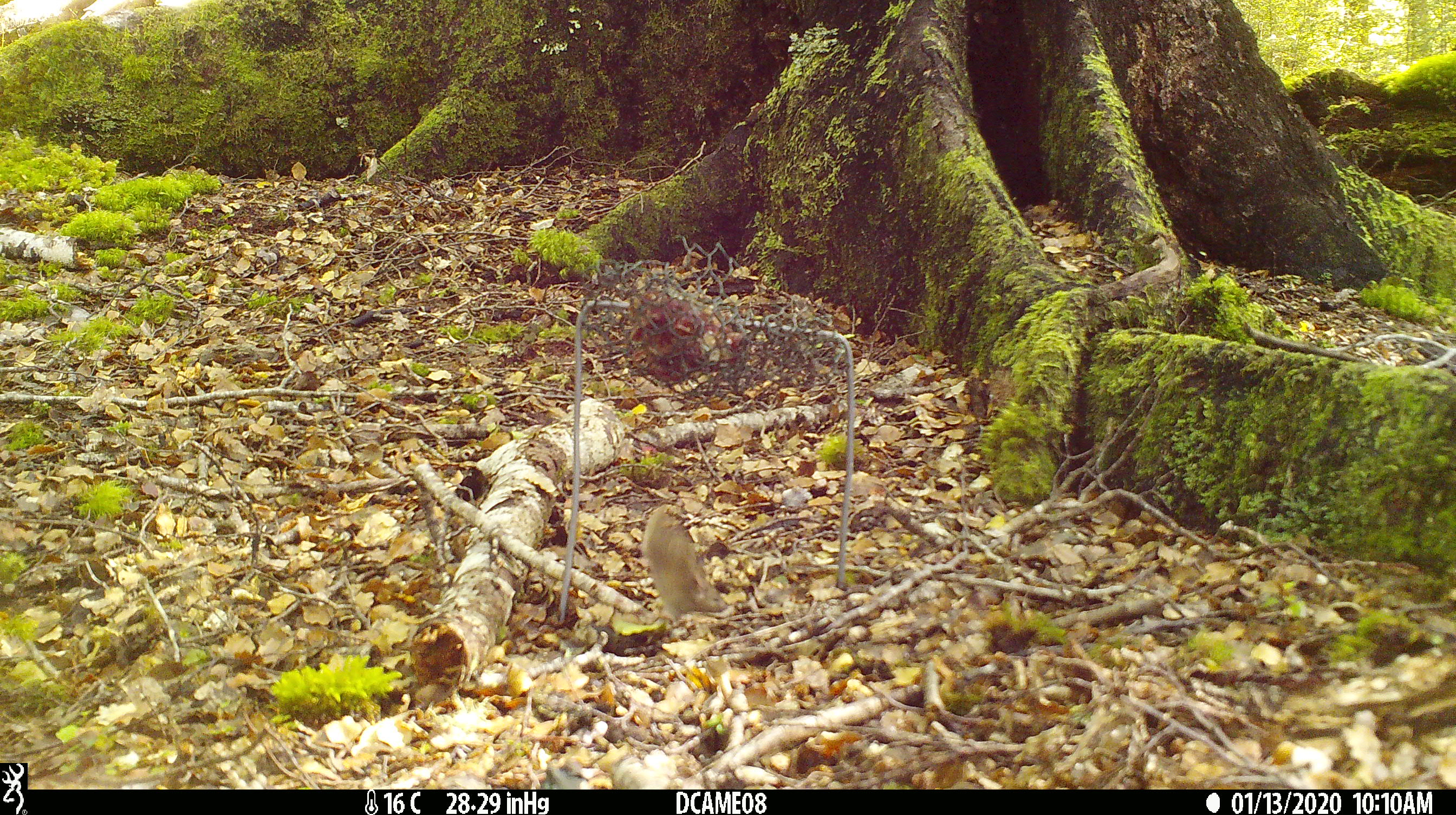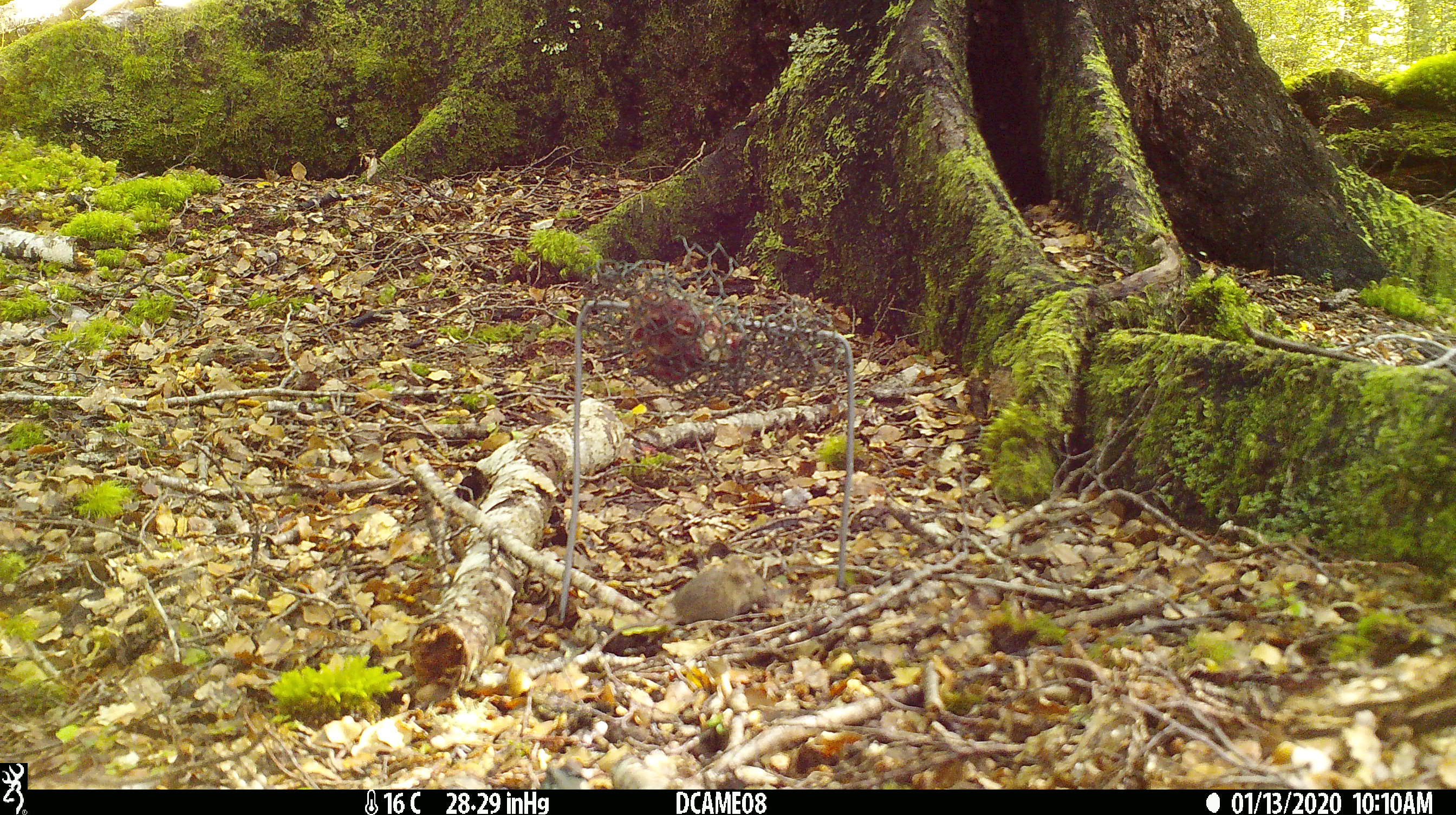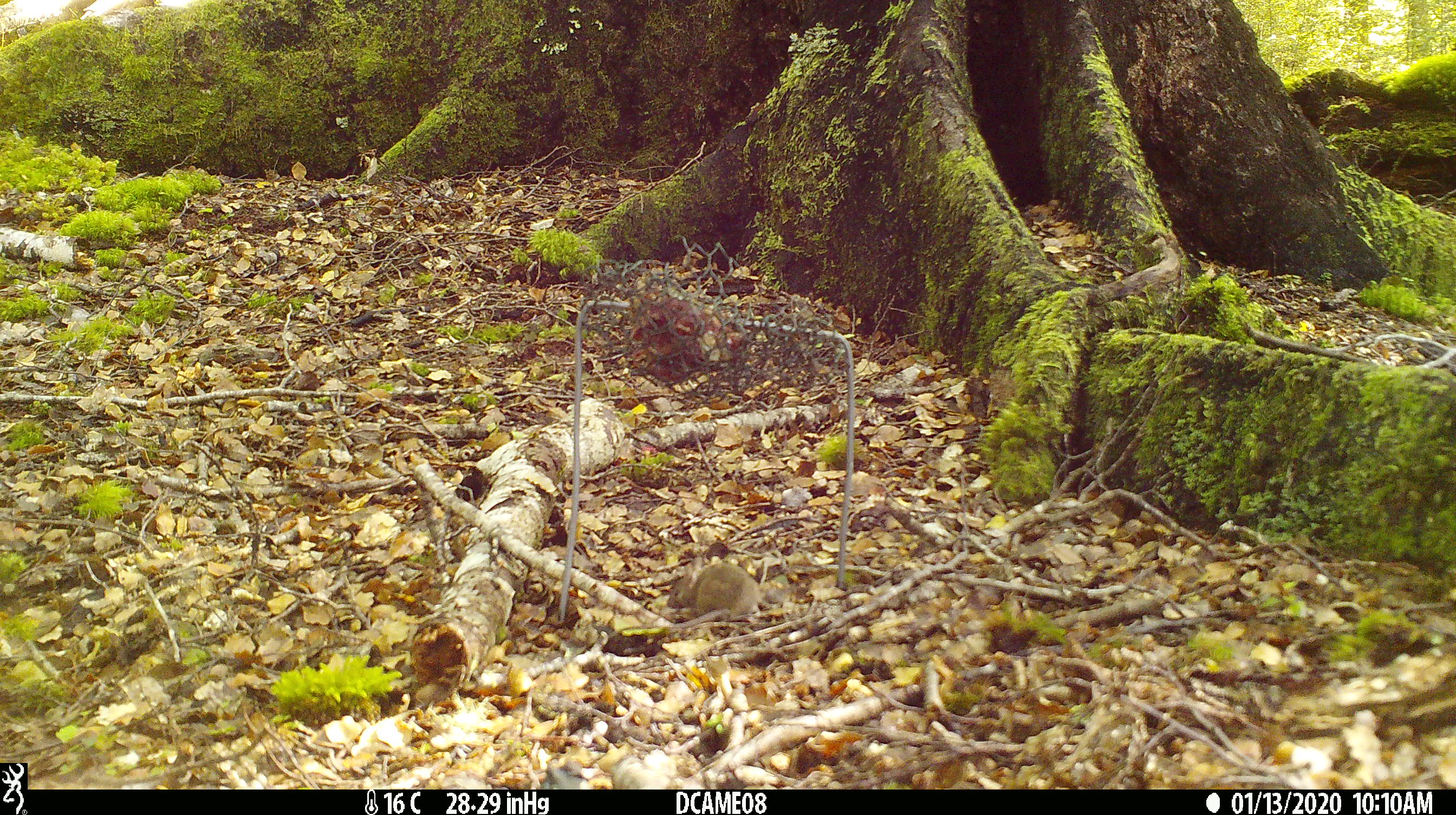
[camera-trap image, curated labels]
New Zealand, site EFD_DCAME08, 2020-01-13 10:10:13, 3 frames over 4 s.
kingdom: Animalia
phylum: Chordata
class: Mammalia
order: Rodentia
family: Muridae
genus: Mus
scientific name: Mus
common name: mouse